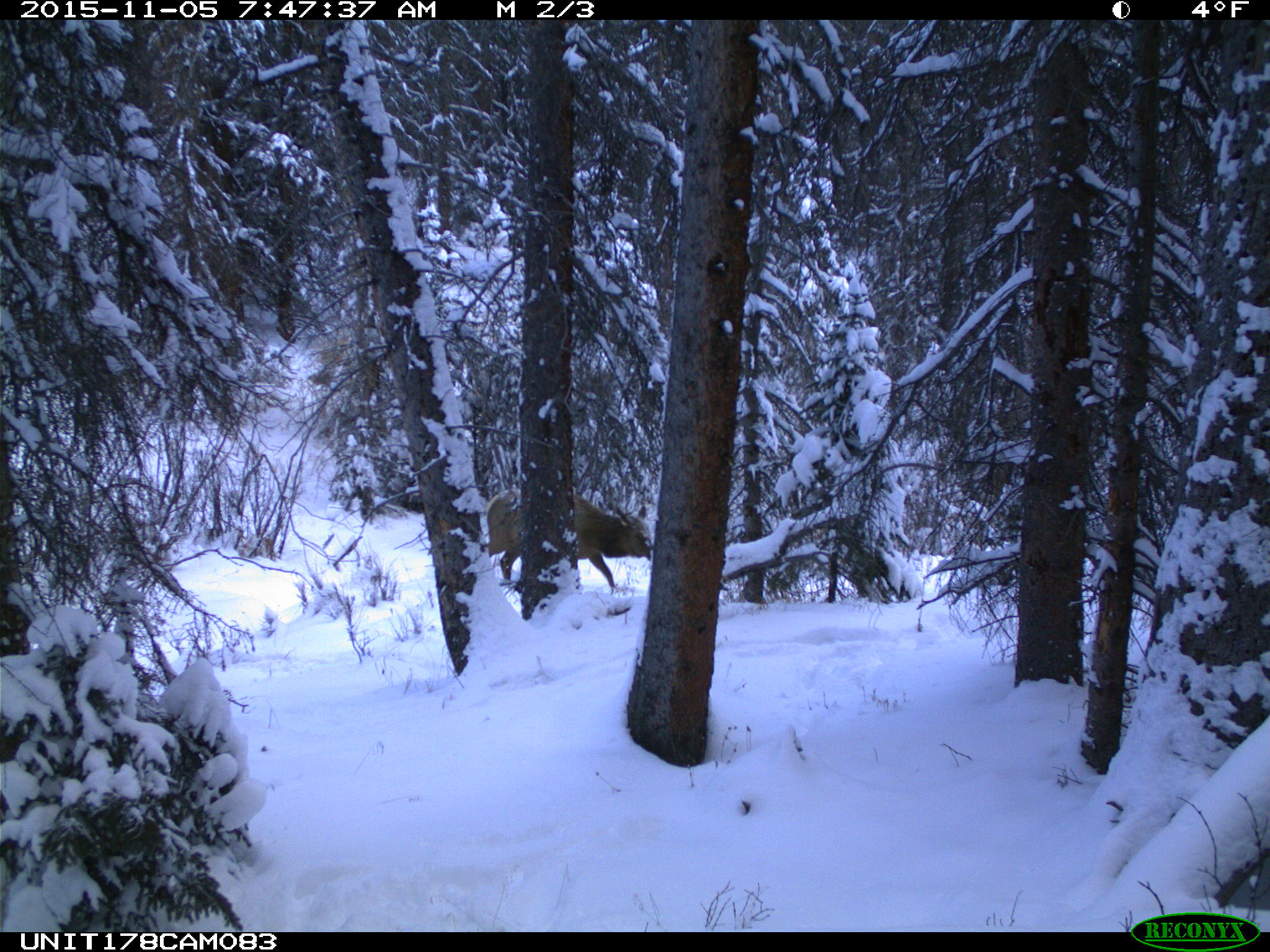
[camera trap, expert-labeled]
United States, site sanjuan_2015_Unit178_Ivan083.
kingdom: Animalia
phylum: Chordata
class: Mammalia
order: Artiodactyla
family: Cervidae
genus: Cervus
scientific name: Cervus elaphus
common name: red deer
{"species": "Cervus elaphus (red deer)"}